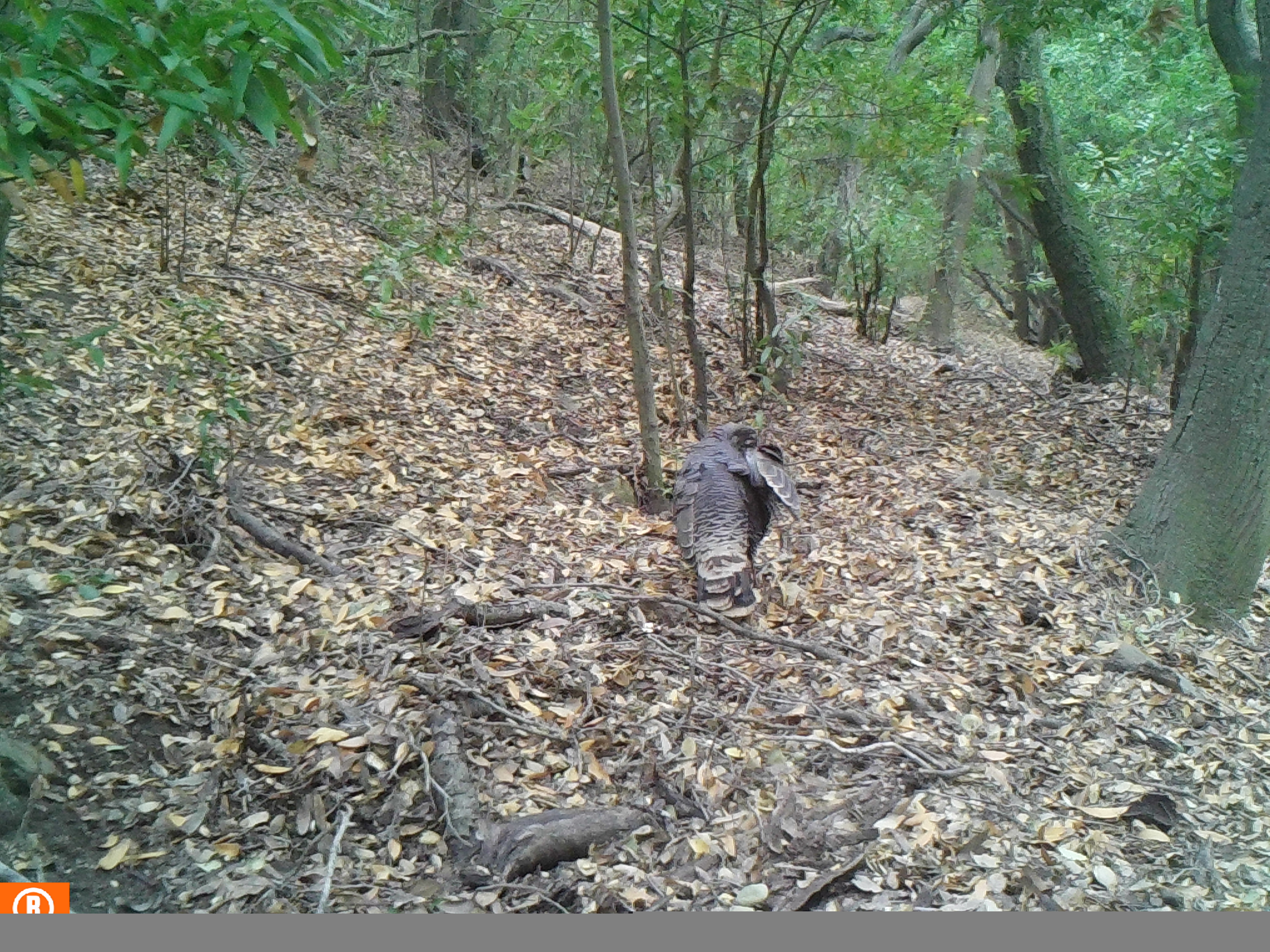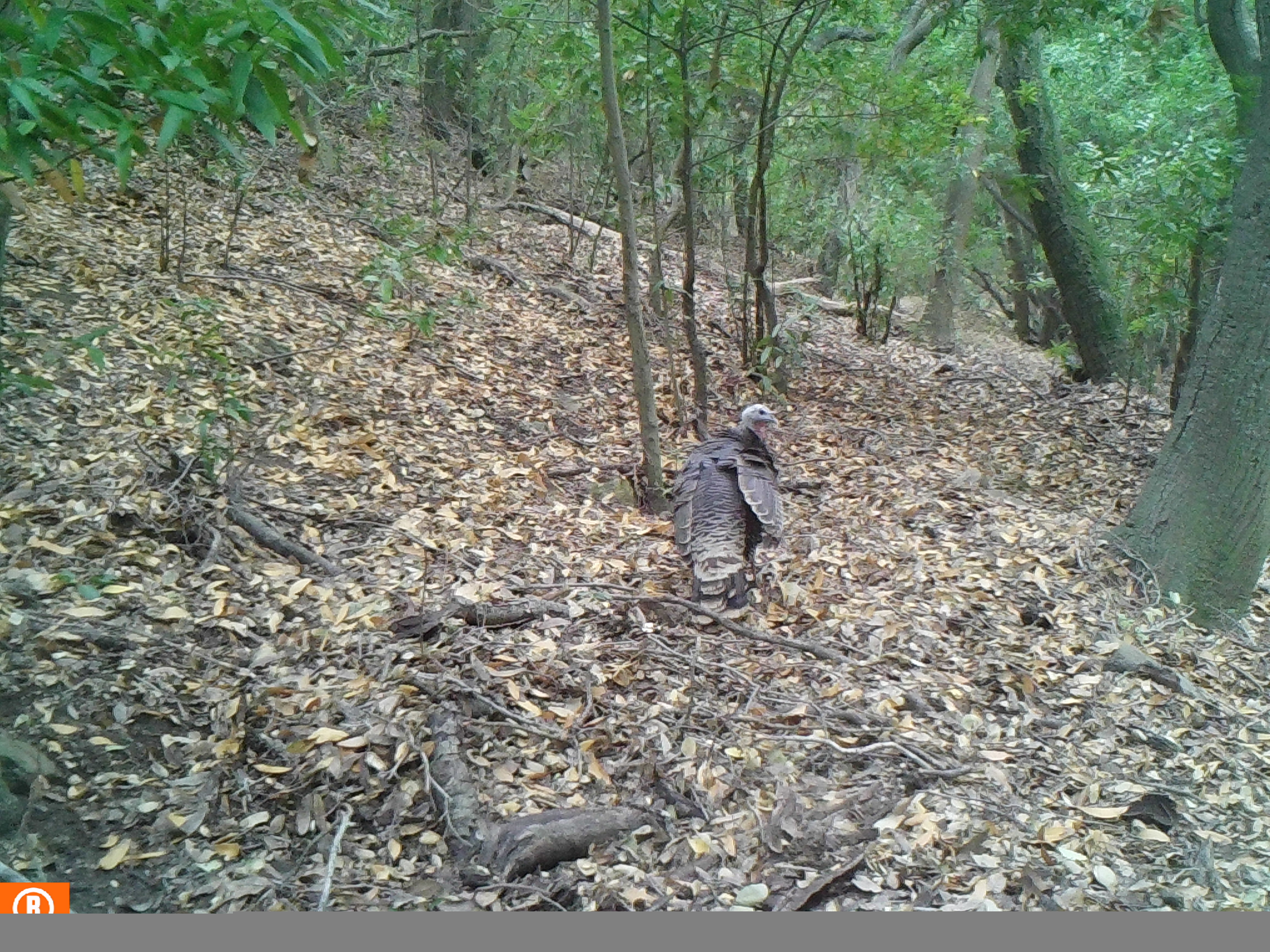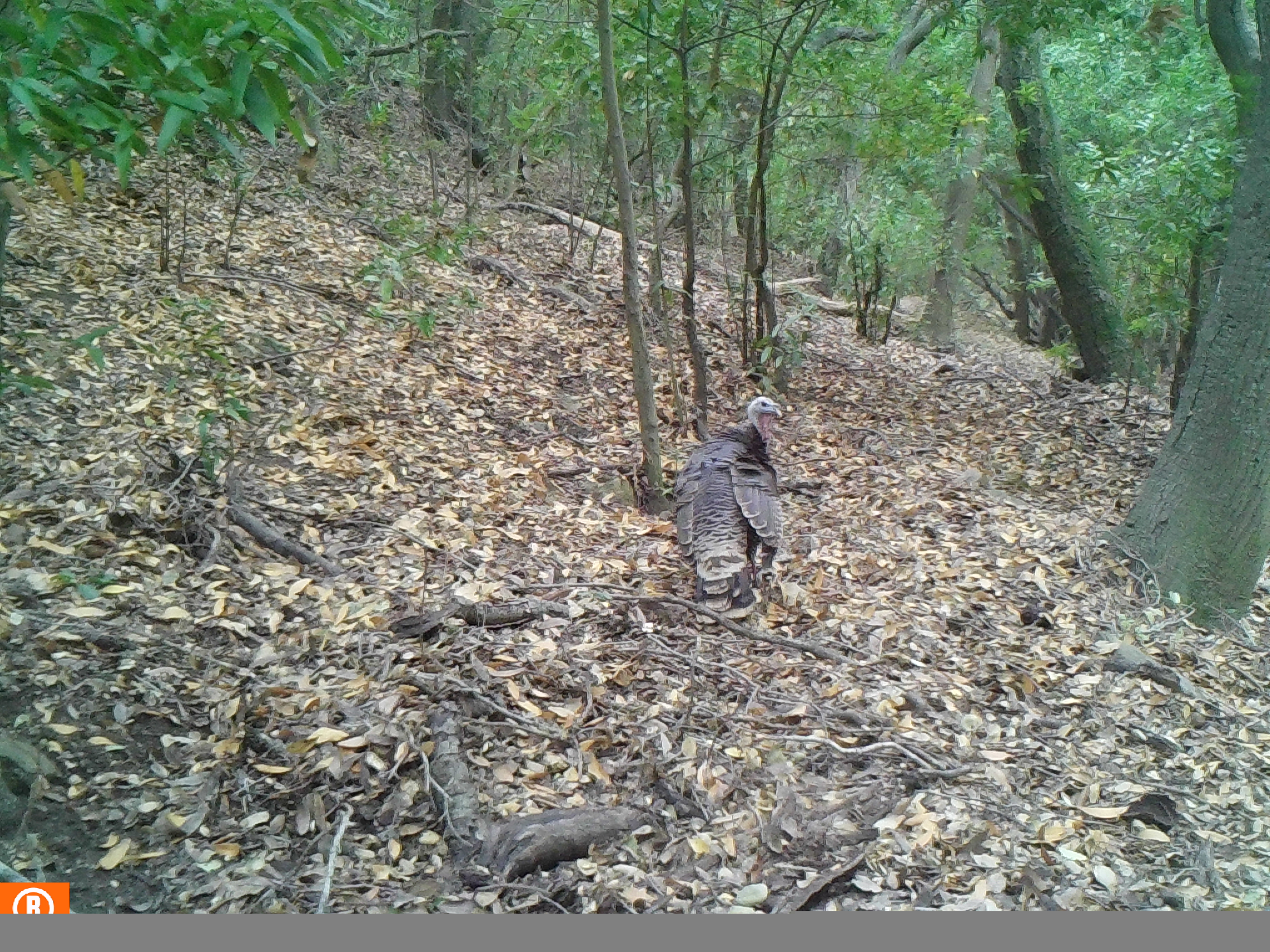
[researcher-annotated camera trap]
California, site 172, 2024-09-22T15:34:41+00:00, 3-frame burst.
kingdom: Animalia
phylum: Chordata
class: Aves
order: Galliformes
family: Phasianidae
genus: Meleagris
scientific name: Meleagris gallopavo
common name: turkey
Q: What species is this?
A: Turkey (Meleagris gallopavo).